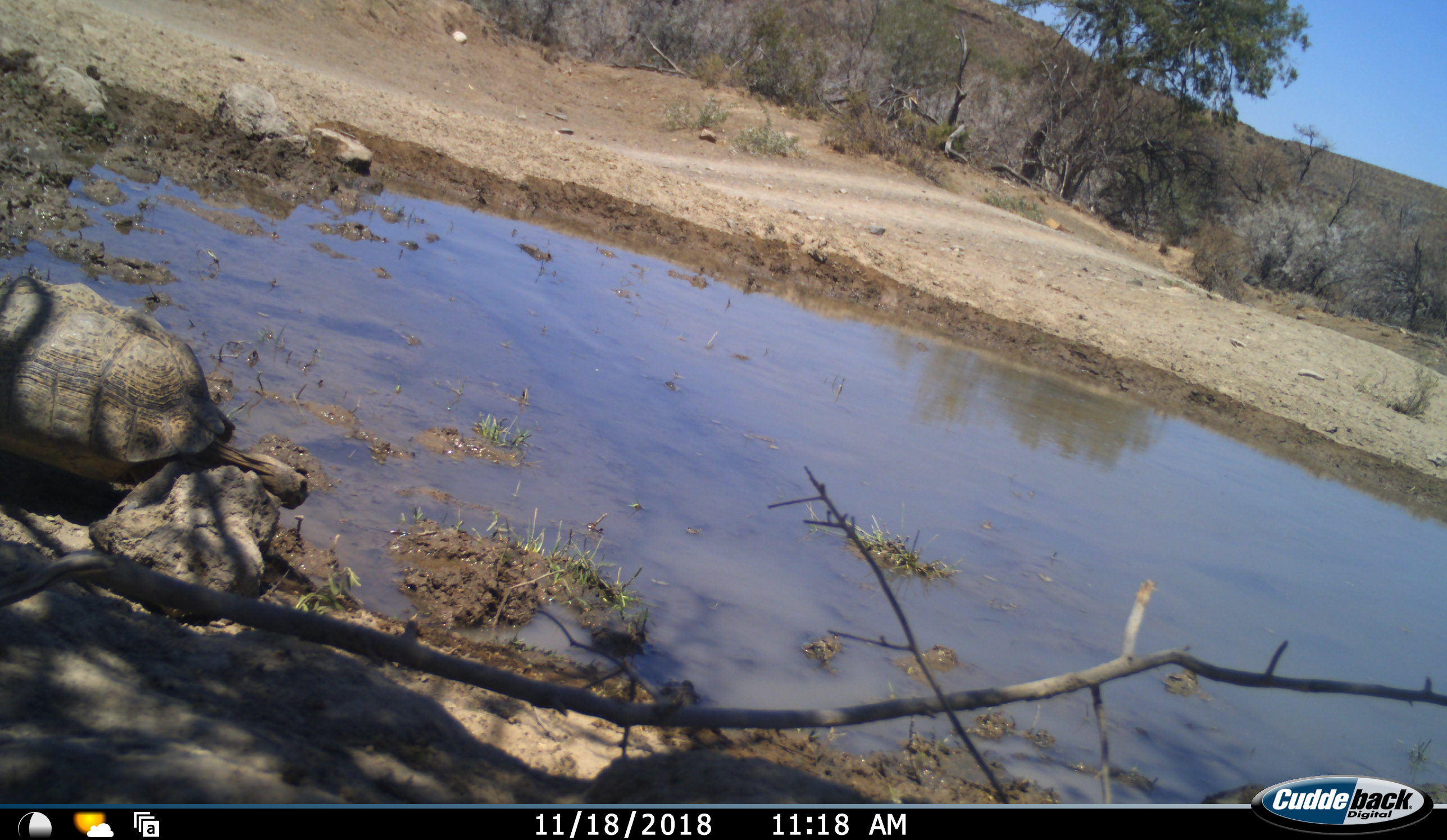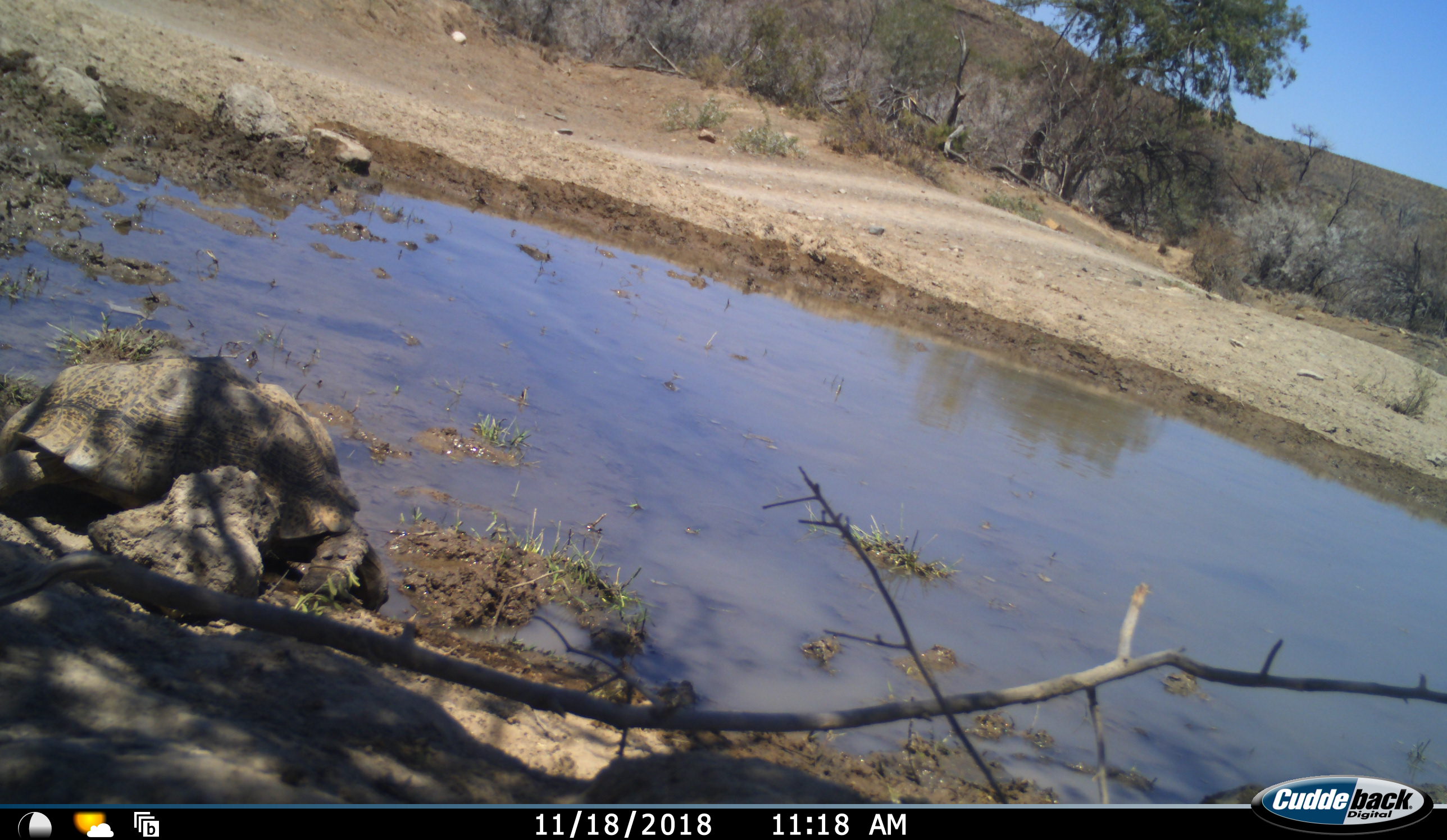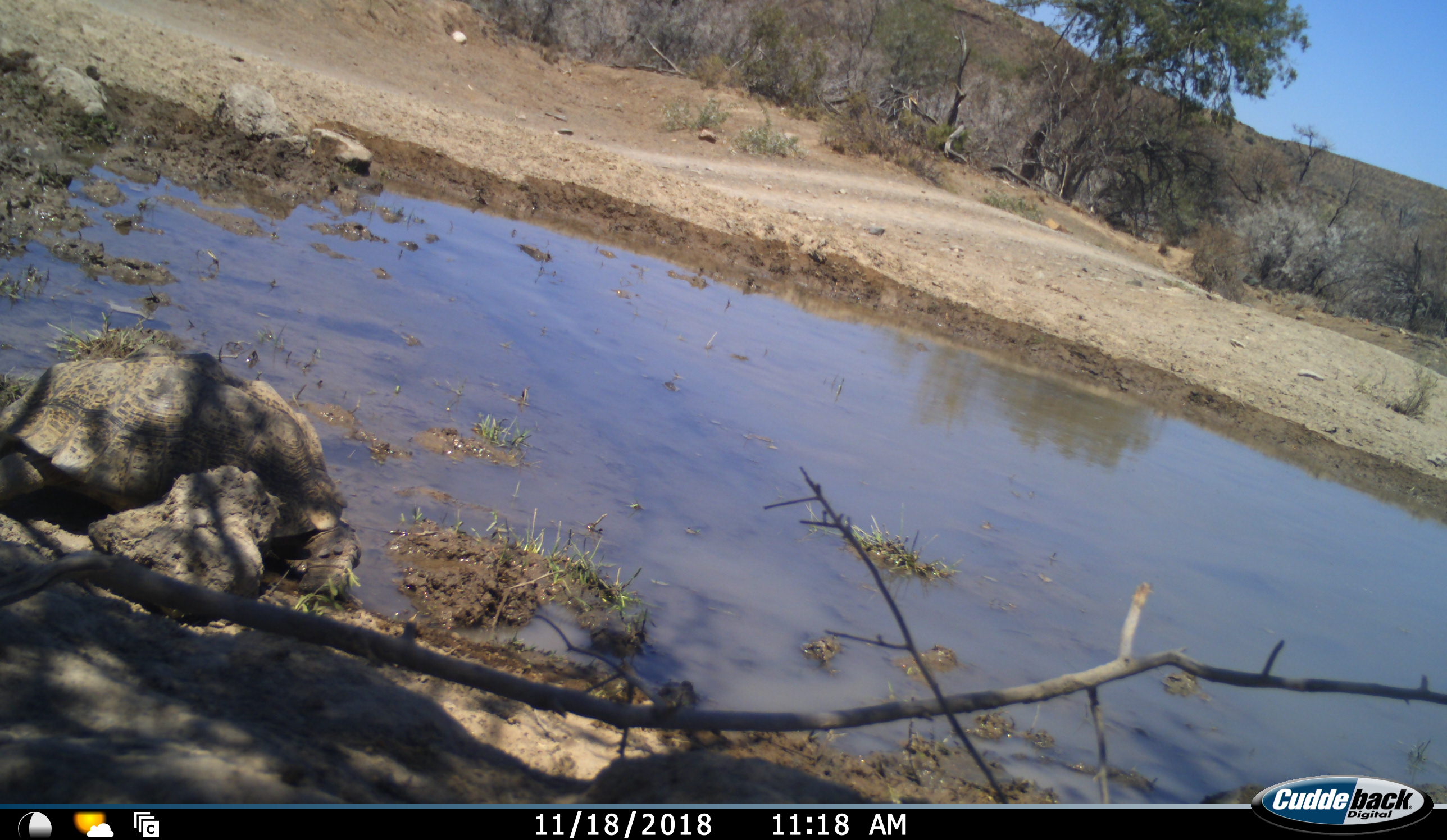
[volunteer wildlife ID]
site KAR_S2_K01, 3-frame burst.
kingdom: Animalia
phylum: Chordata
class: Reptilia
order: Testudines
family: Testudinidae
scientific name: Testudinidae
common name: tortoise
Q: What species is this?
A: Tortoise (Testudinidae).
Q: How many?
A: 1.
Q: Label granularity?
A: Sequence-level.